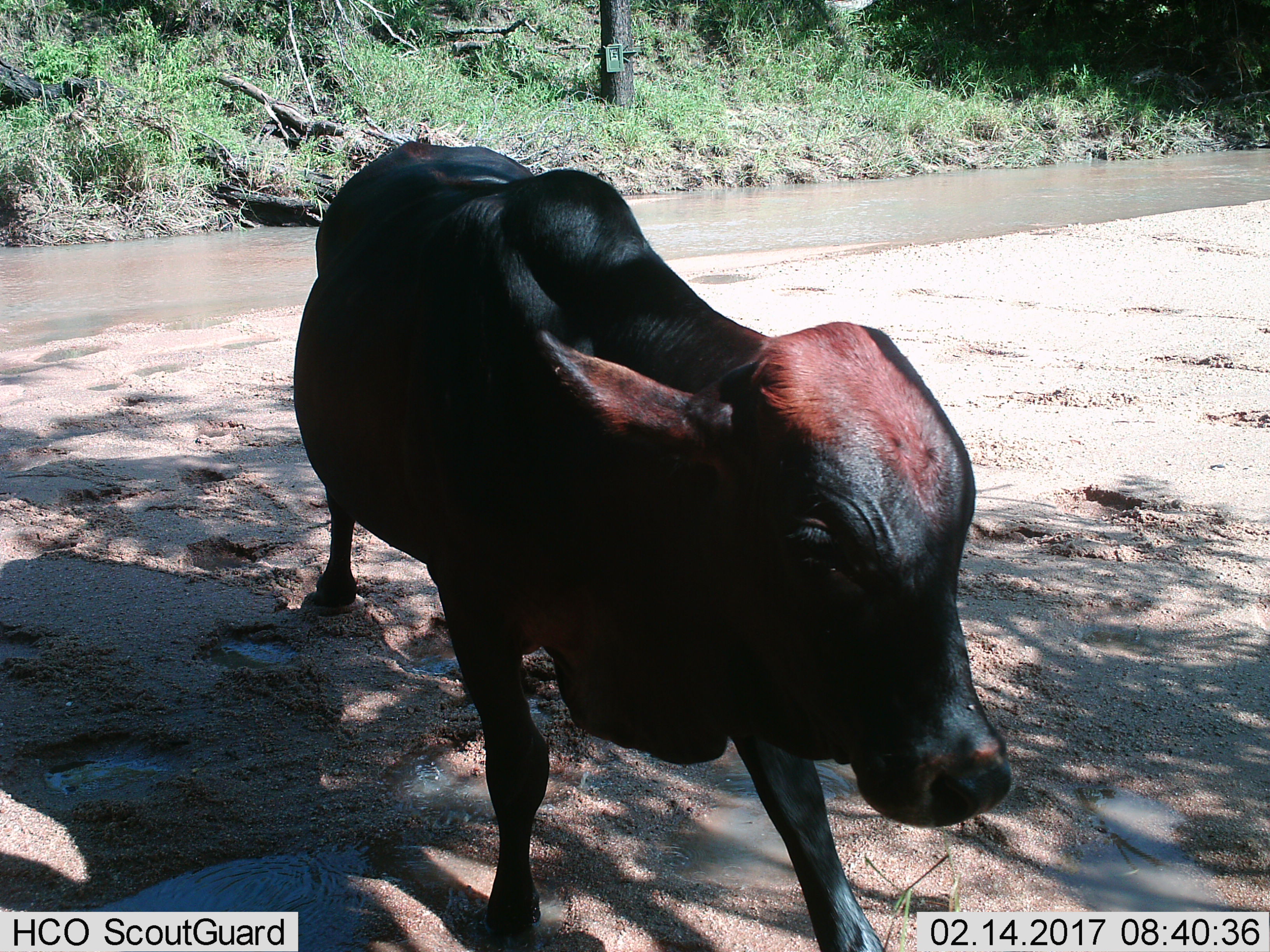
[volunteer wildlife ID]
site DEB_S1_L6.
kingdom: Animalia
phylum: Chordata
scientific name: Vertebrata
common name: domestic animal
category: domesticanimal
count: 1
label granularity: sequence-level